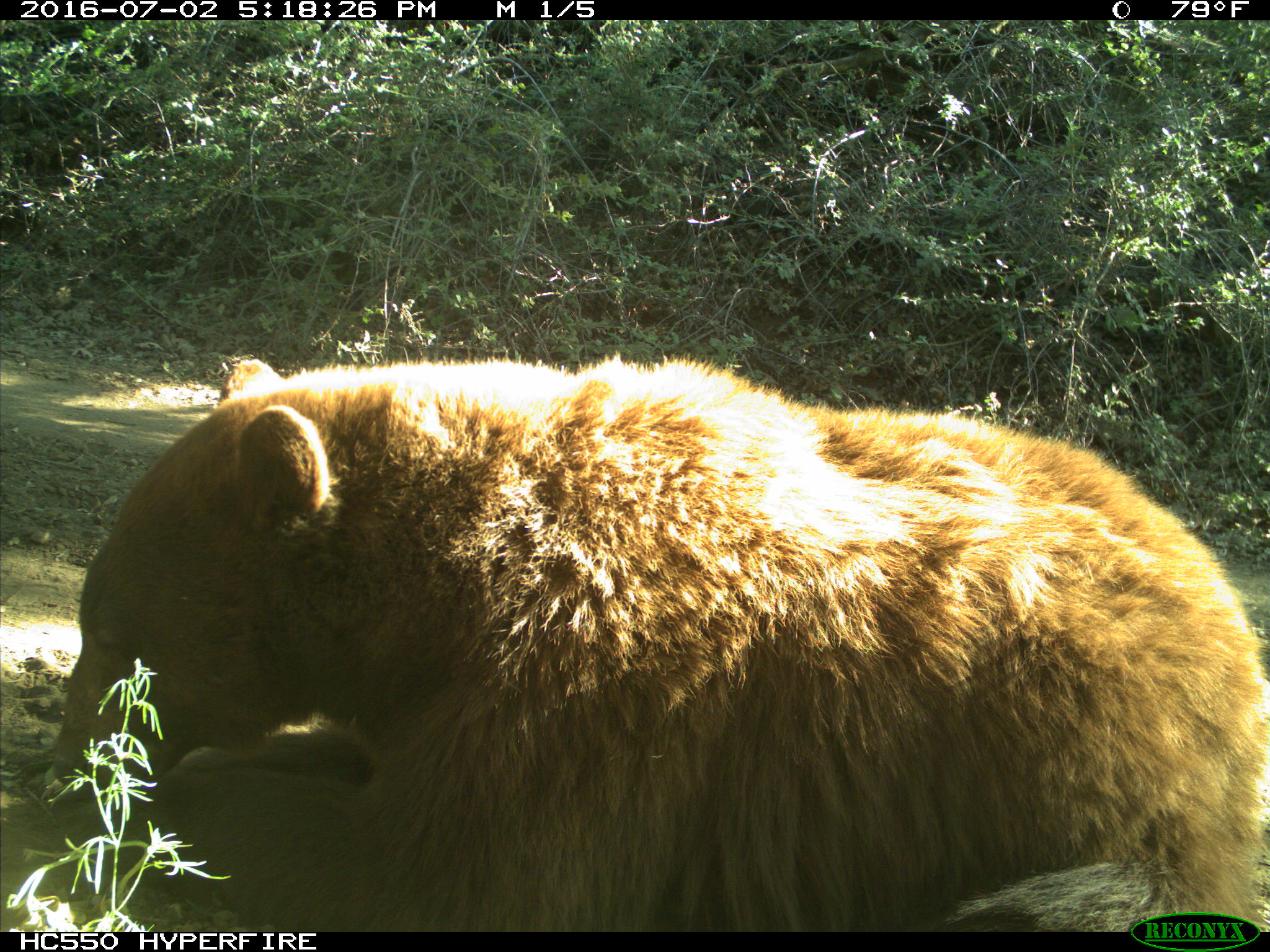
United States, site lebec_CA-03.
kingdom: Animalia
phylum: Chordata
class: Mammalia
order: Carnivora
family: Ursidae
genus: Ursus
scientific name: Ursus americanus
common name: american black bear